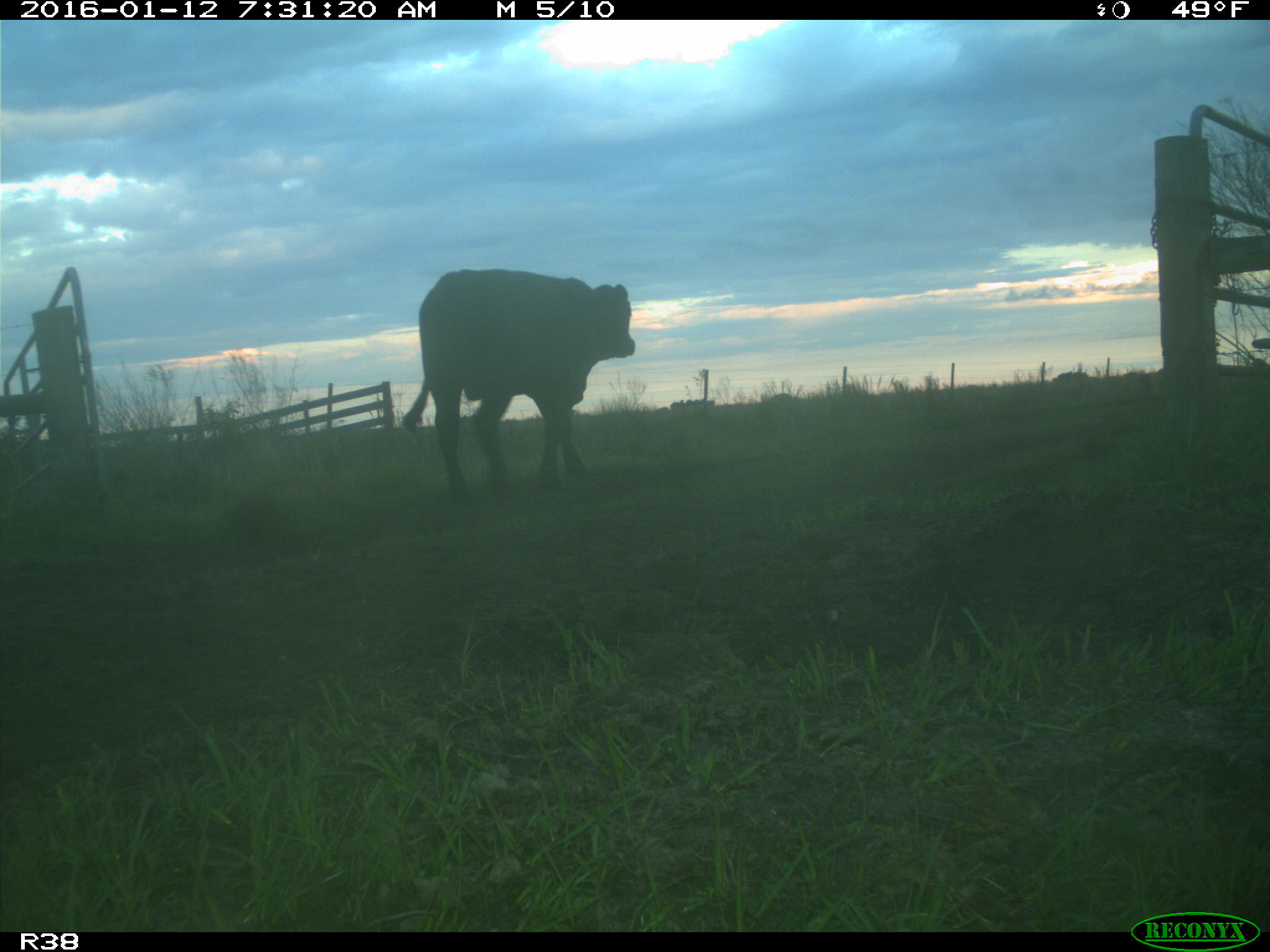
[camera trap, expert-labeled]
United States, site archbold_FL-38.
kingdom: Animalia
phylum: Chordata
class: Mammalia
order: Artiodactyla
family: Bovidae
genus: Bos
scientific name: Bos taurus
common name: domestic cow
Bos taurus (domestic cow).